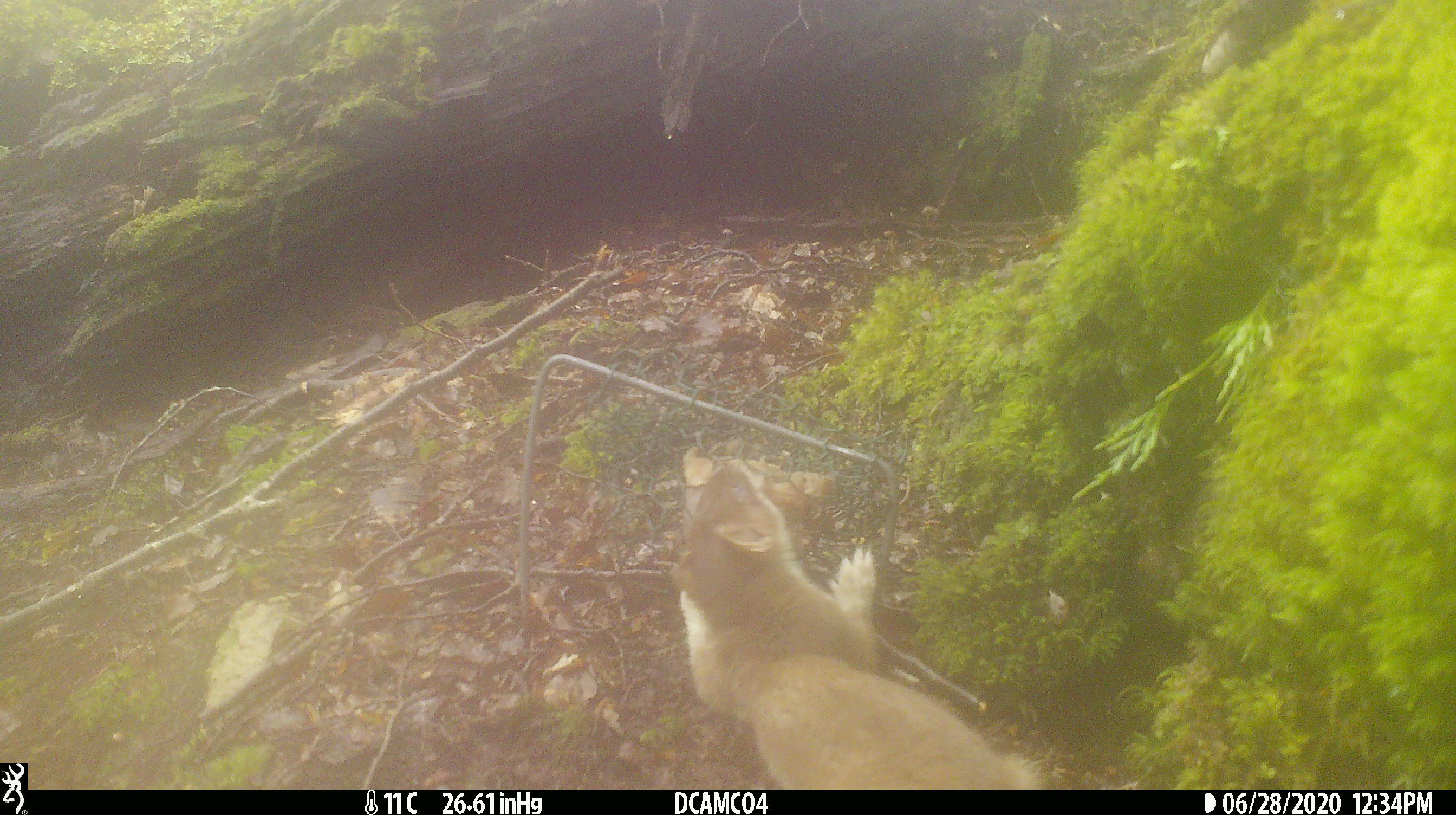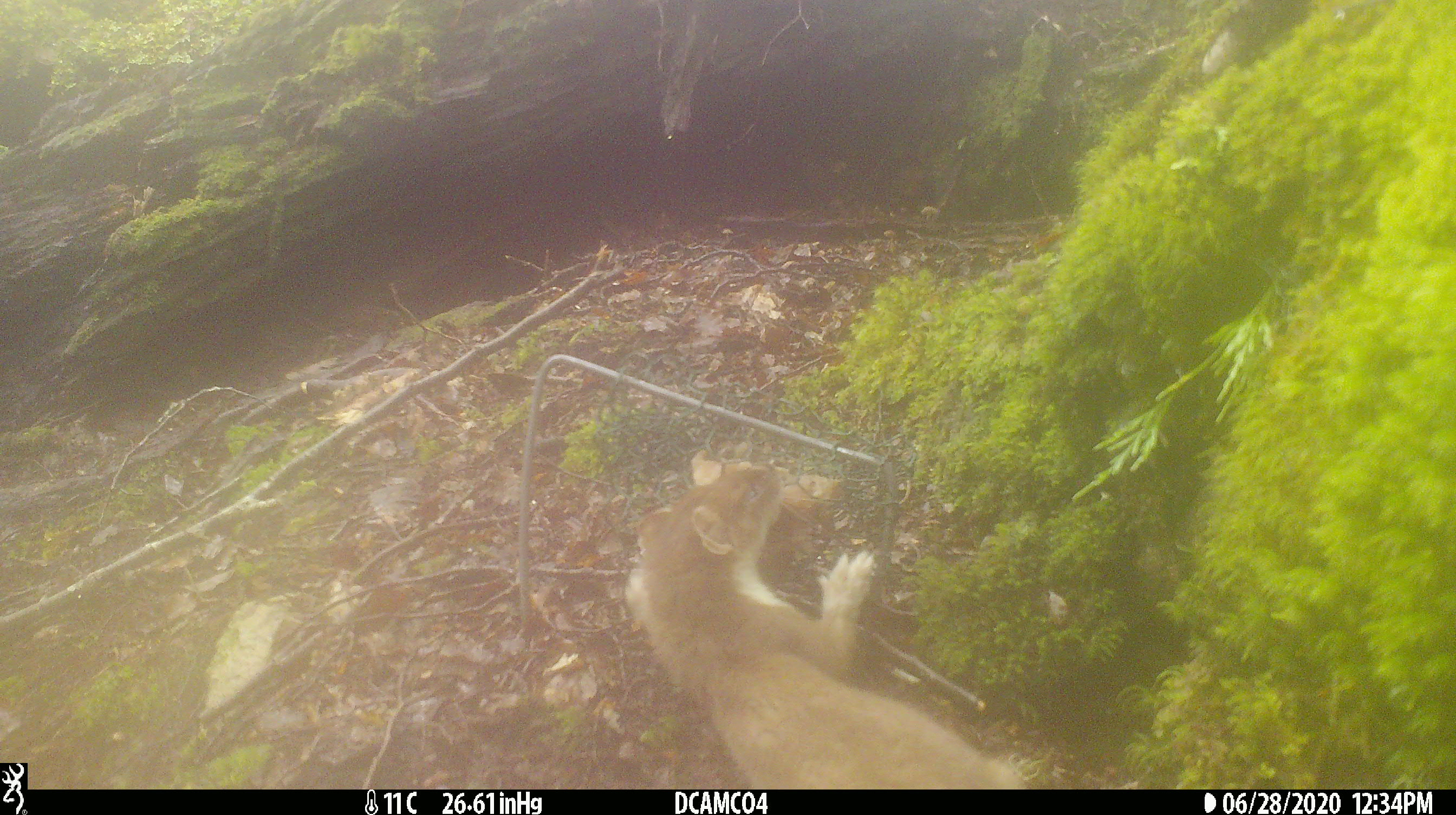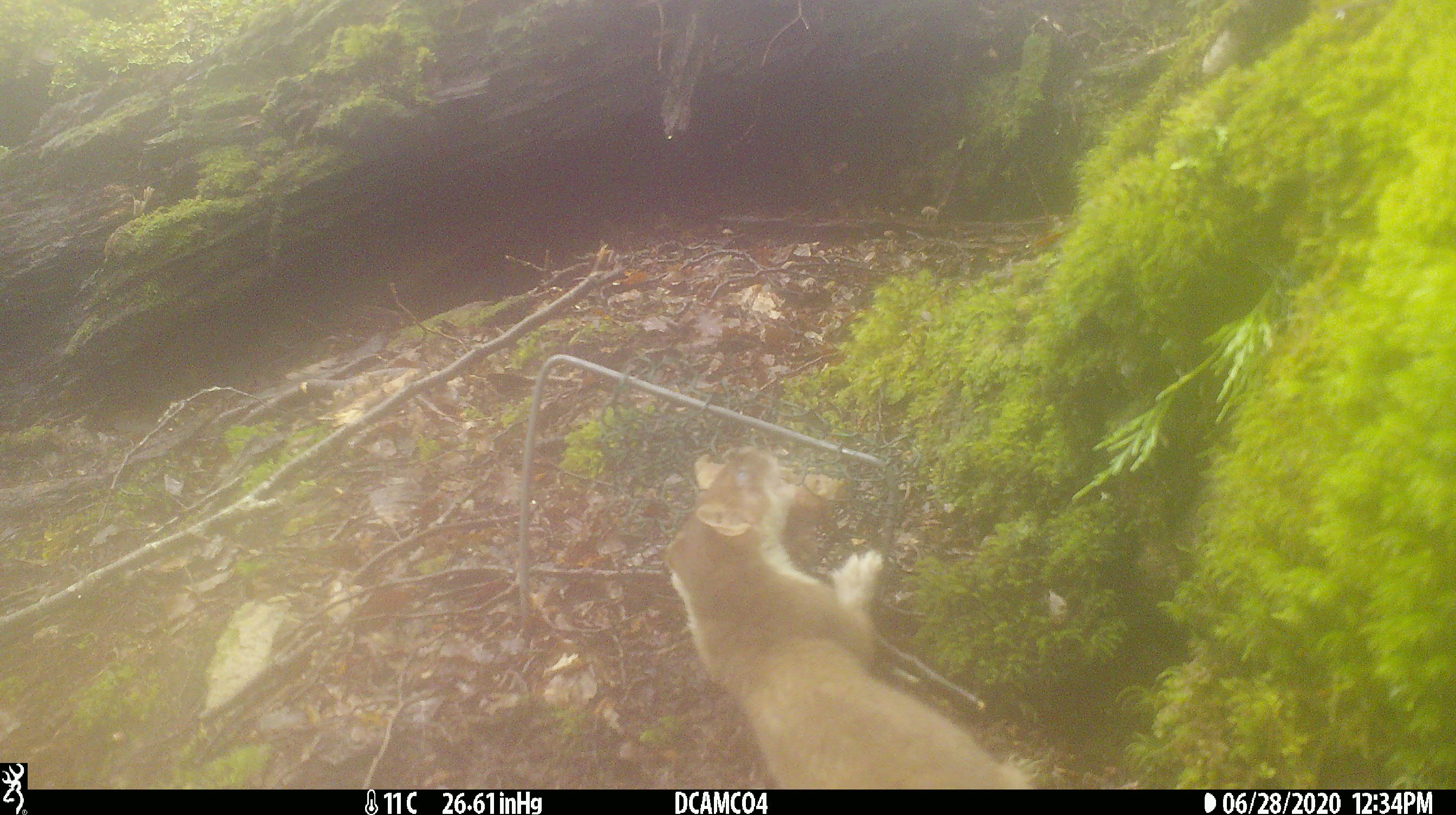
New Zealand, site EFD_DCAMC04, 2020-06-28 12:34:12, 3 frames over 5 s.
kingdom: Animalia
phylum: Chordata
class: Mammalia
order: Carnivora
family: Mustelidae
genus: Mustela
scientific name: Mustela erminea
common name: stoat